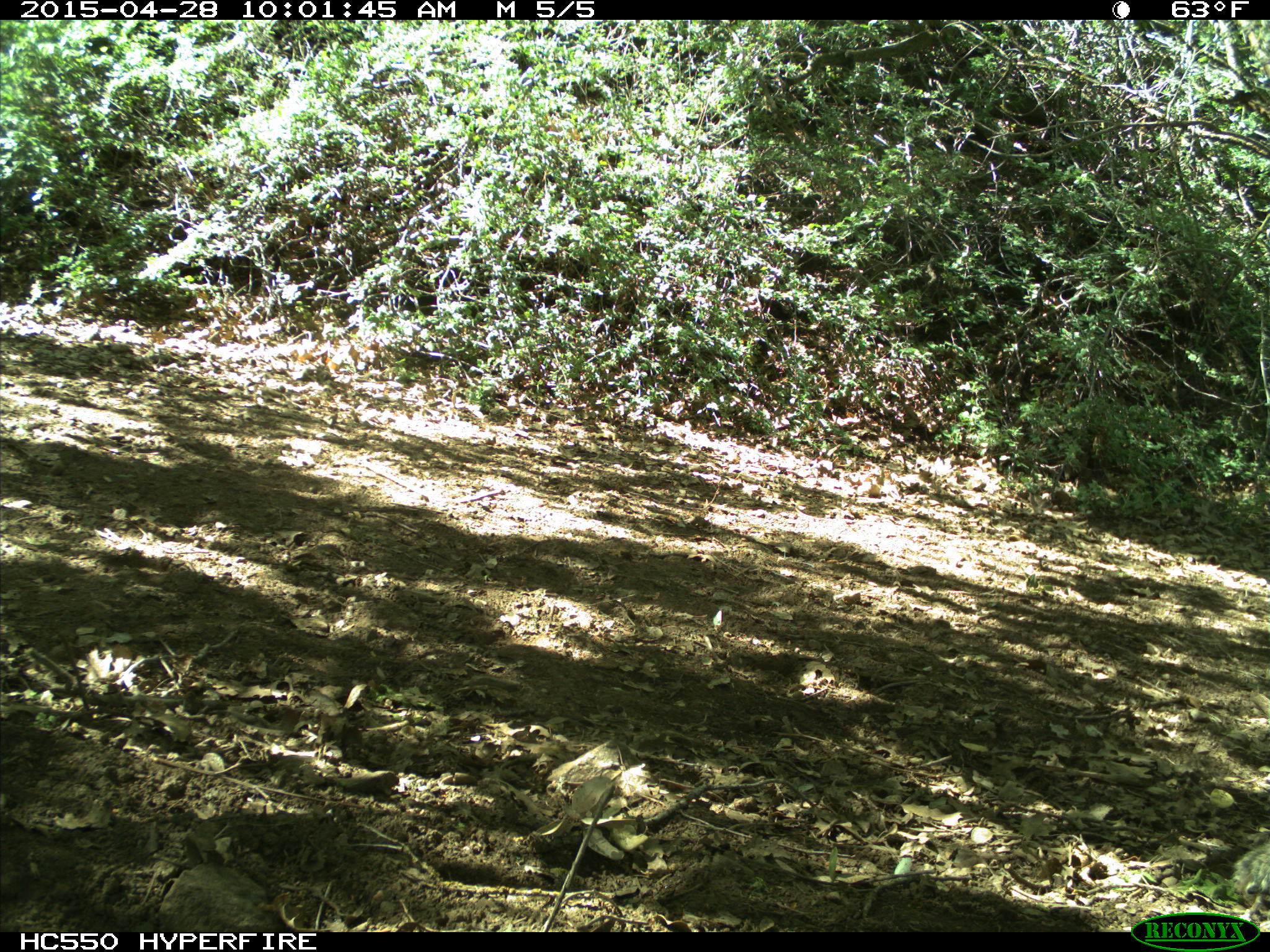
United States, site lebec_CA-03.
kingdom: Animalia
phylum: Chordata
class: Mammalia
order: Rodentia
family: Sciuridae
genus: Otospermophilus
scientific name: Otospermophilus beecheyi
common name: california ground squirrel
Otospermophilus beecheyi (california ground squirrel).